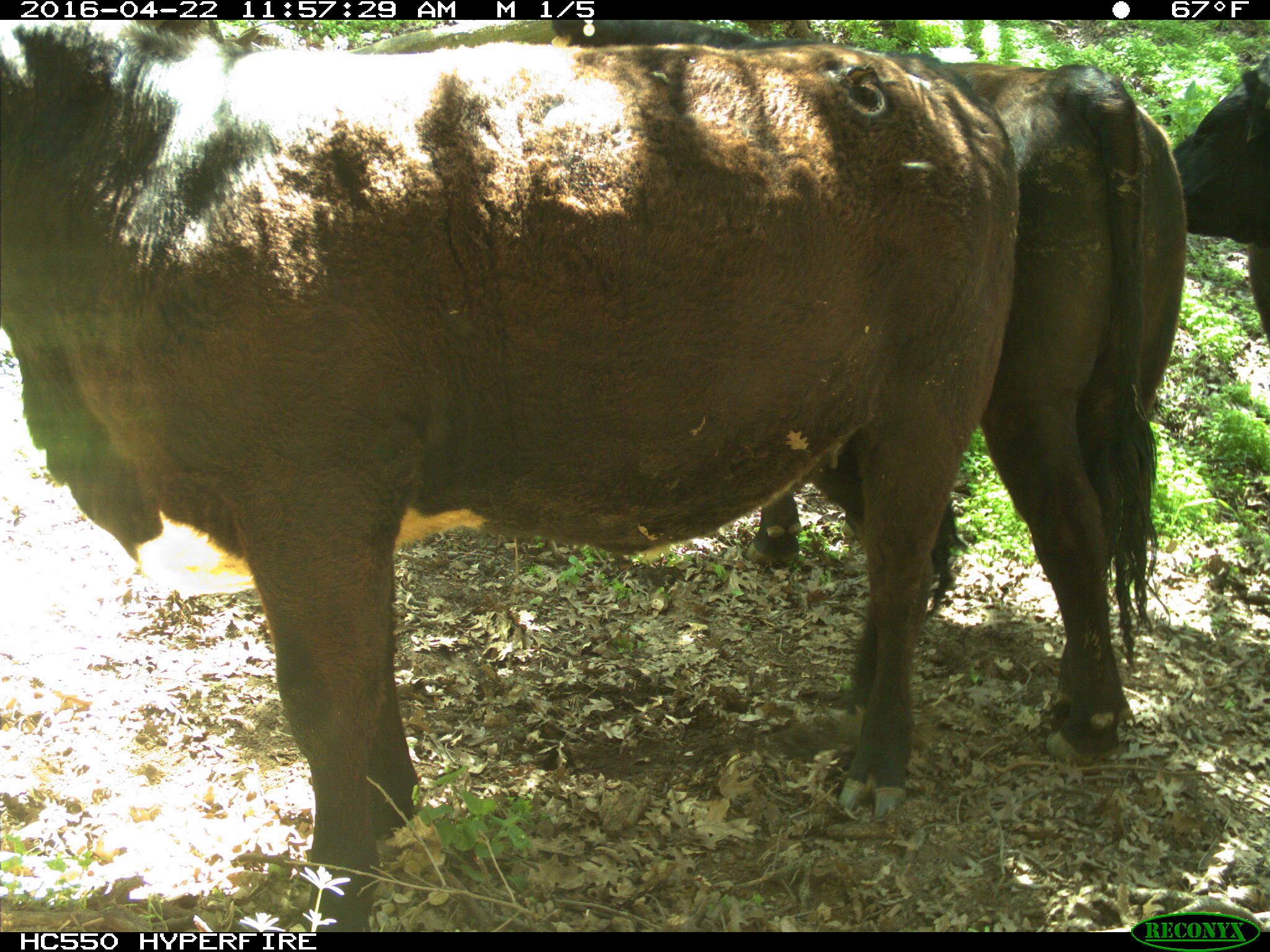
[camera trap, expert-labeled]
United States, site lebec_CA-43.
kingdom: Animalia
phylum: Chordata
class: Mammalia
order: Artiodactyla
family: Bovidae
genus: Bos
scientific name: Bos taurus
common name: domestic cow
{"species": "Bos taurus (domestic cow)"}